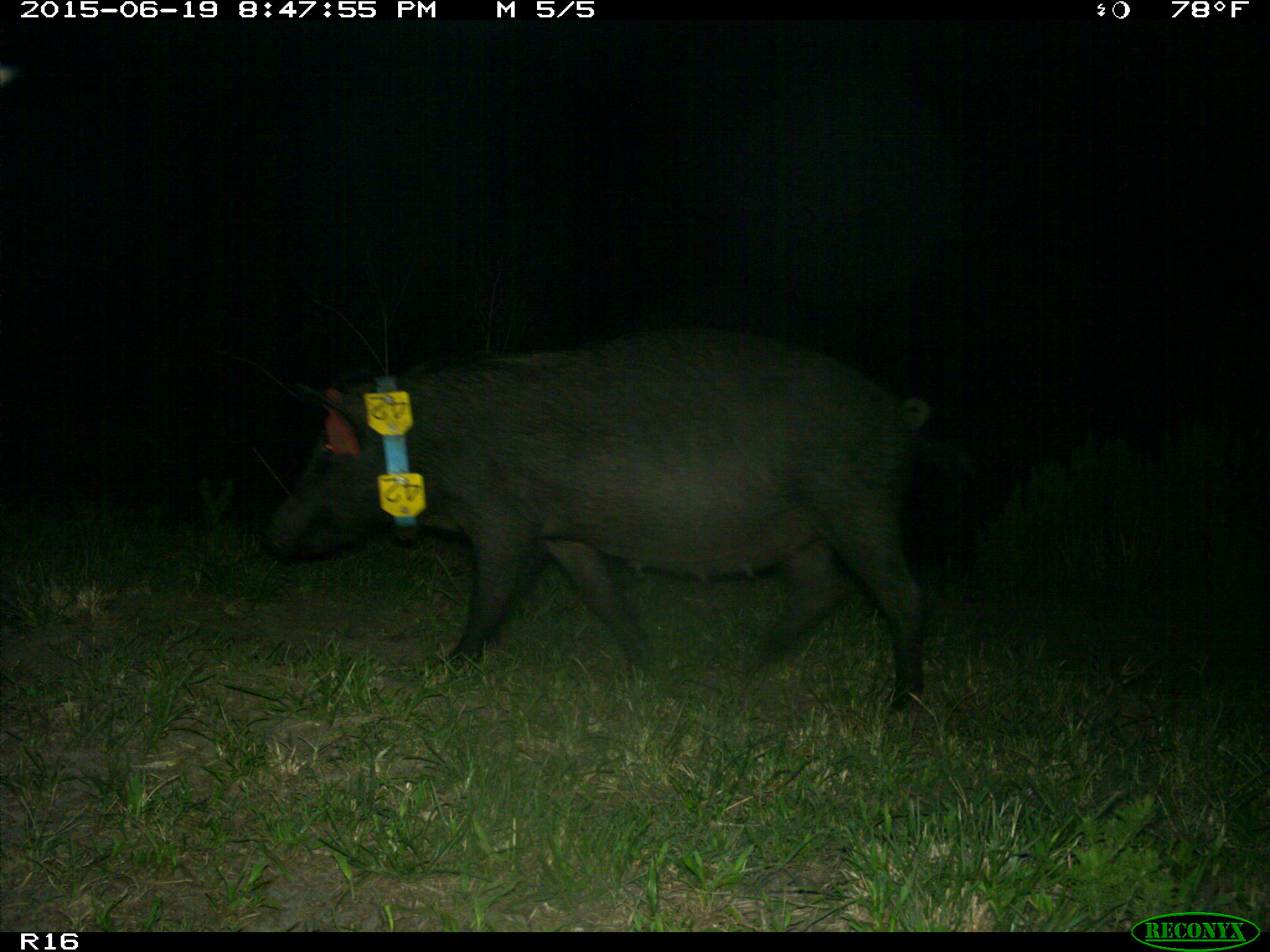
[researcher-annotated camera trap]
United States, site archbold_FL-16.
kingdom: Animalia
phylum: Chordata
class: Mammalia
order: Artiodactyla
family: Suidae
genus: Sus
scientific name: Sus scrofa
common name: wild boar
Sus scrofa (wild boar).